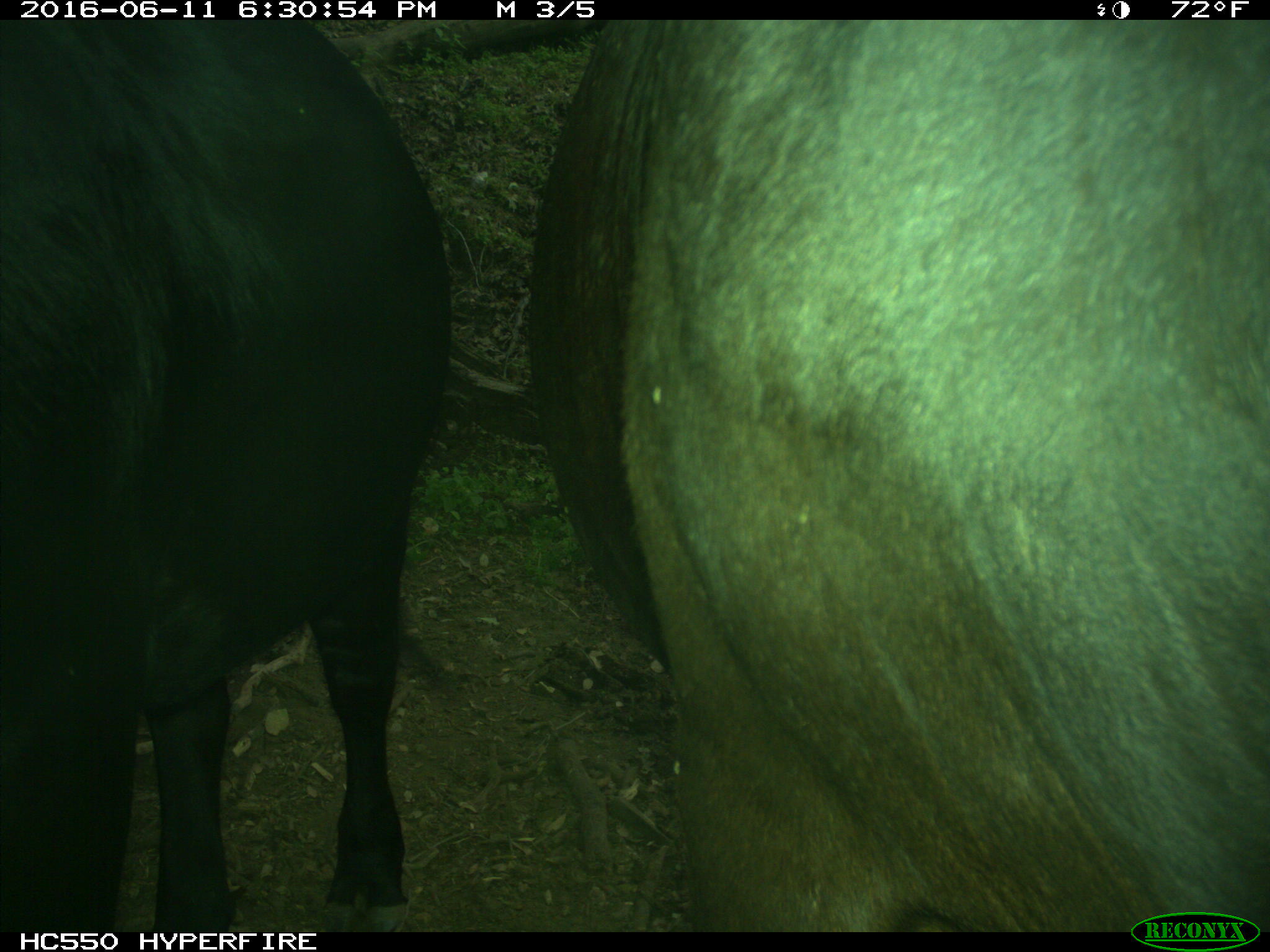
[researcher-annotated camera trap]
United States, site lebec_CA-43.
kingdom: Animalia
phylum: Chordata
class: Mammalia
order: Artiodactyla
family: Bovidae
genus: Bos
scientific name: Bos taurus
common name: domestic cow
Bos taurus (domestic cow).